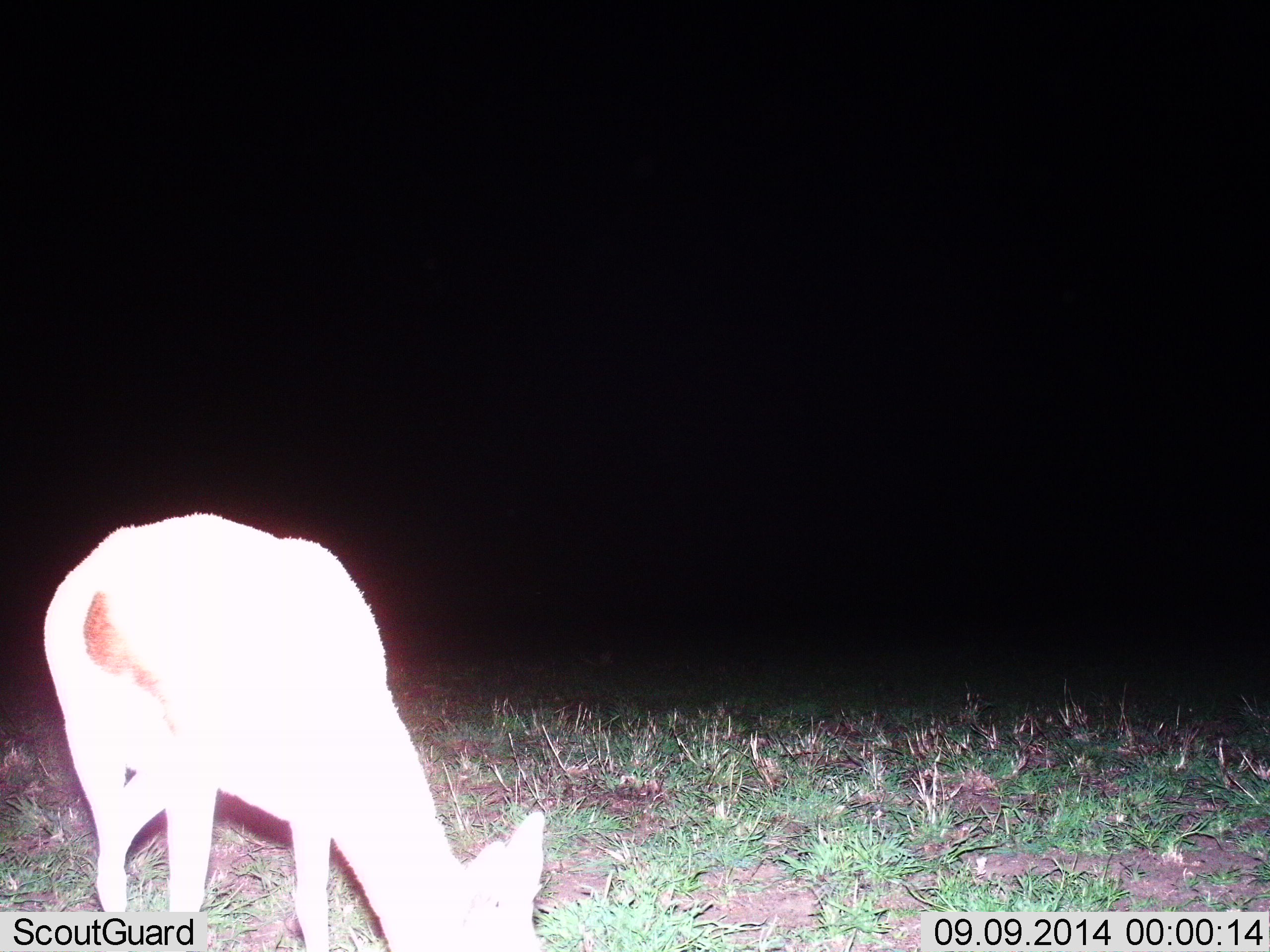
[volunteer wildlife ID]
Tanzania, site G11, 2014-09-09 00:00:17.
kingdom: Animalia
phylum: Chordata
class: Mammalia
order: Artiodactyla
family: Bovidae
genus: Eudorcas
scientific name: Eudorcas thomsonii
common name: thomson's gazelle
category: gazellethomsons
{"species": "gazellethomsons (thomson's gazelle) (Eudorcas thomsonii)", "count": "1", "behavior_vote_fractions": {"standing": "22%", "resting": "0%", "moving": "0%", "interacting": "0%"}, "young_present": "11%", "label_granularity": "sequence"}